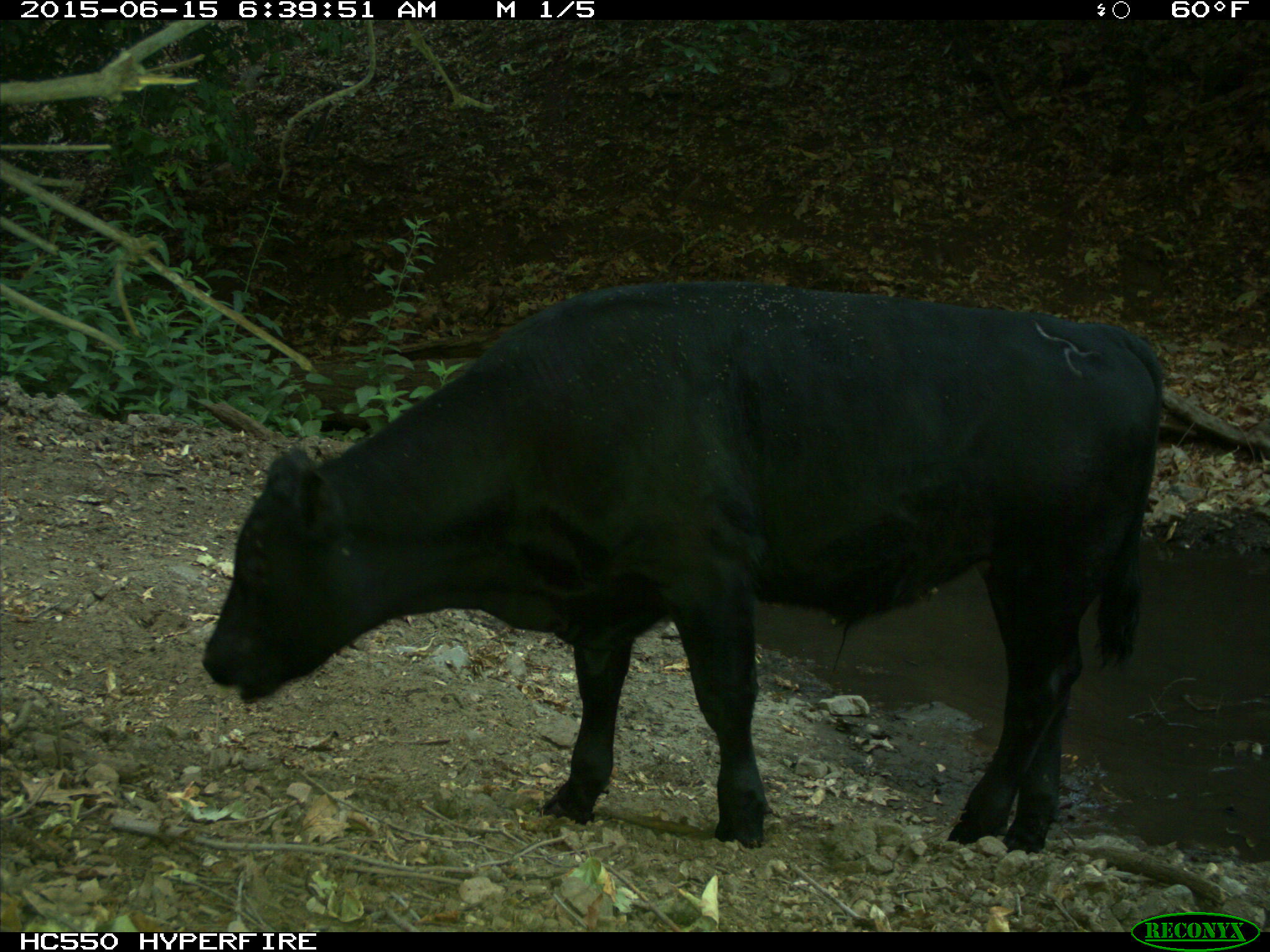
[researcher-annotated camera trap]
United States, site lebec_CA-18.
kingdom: Animalia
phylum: Chordata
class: Mammalia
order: Artiodactyla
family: Bovidae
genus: Bos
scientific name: Bos taurus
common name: domestic cow